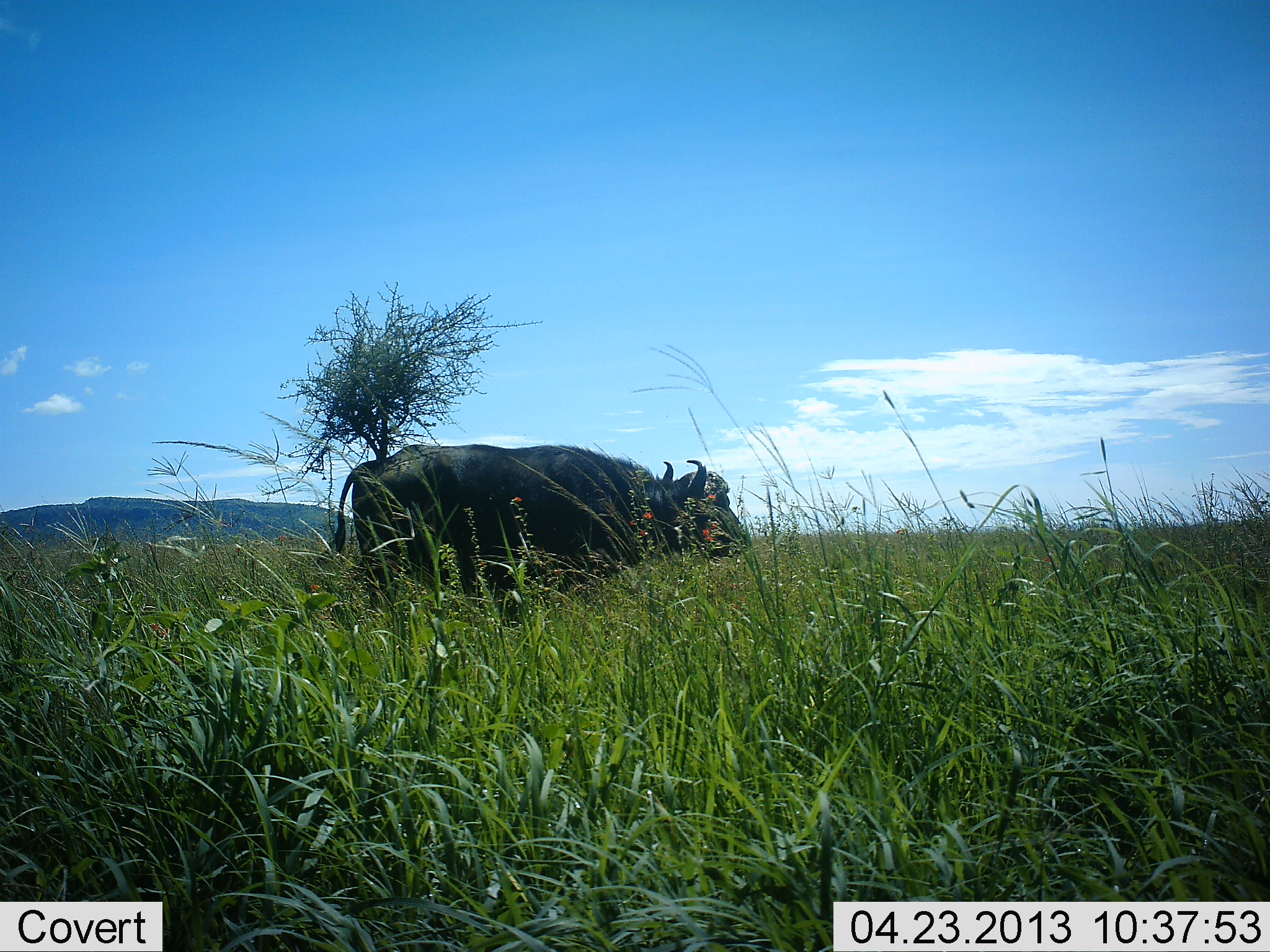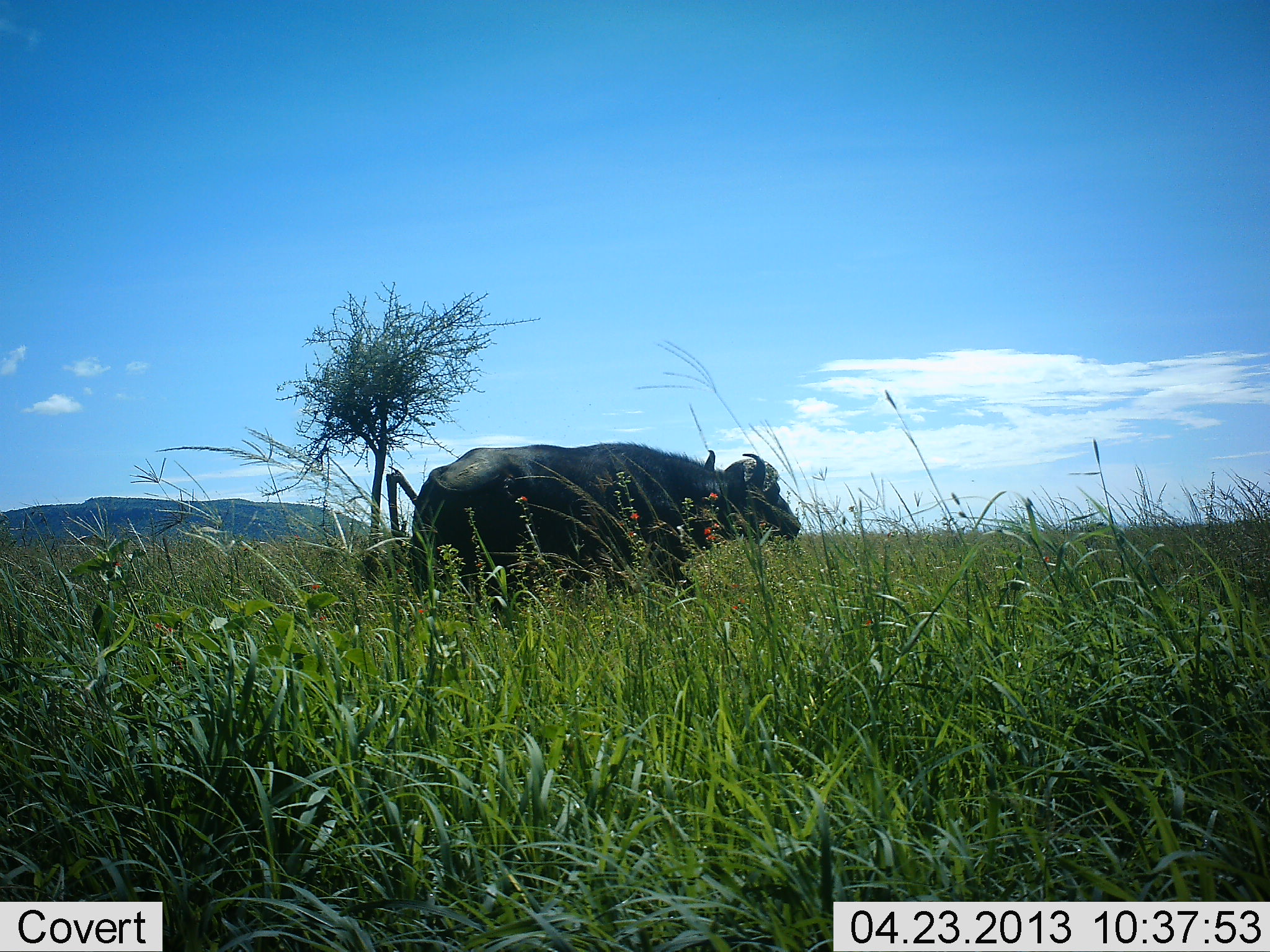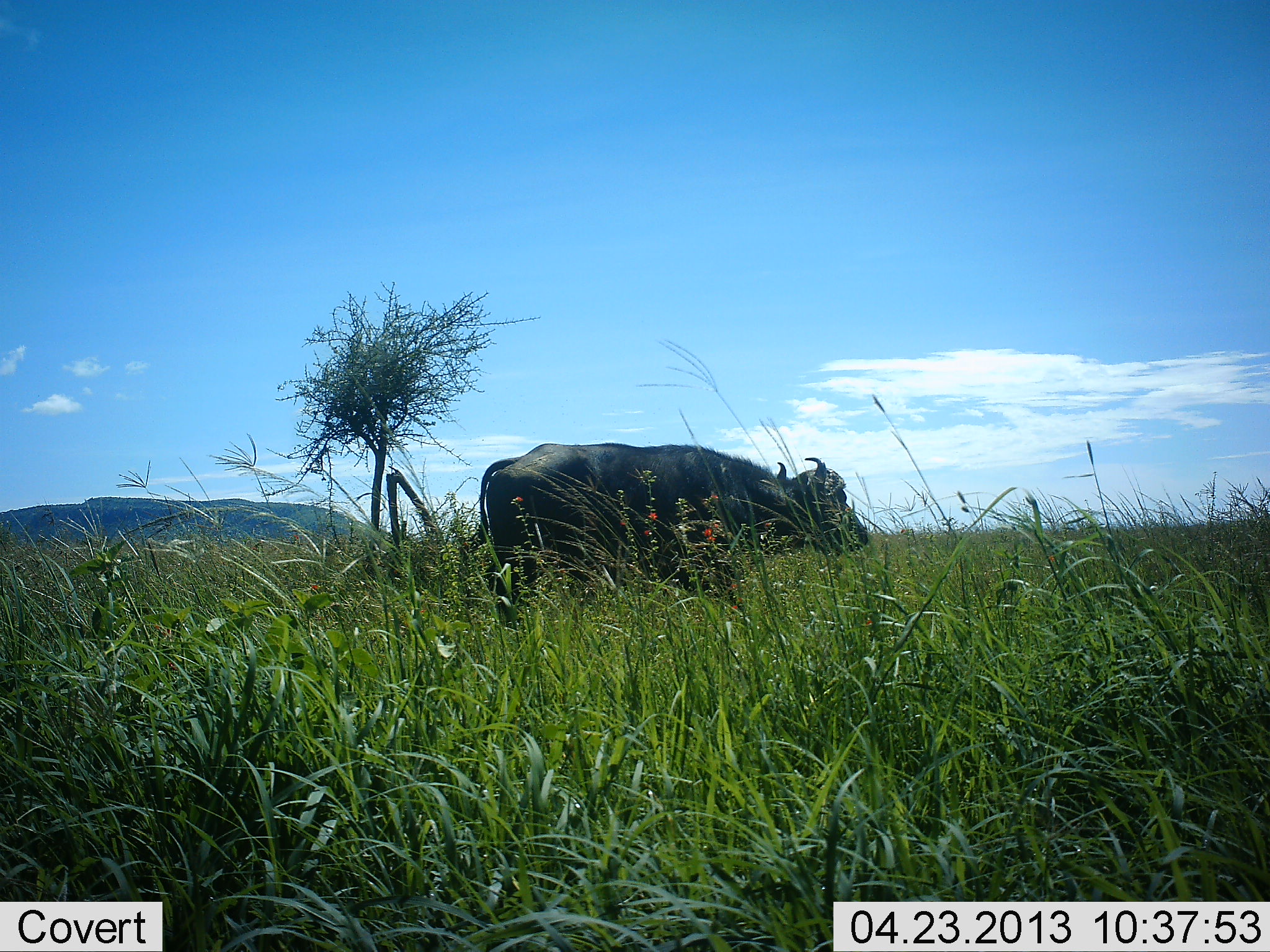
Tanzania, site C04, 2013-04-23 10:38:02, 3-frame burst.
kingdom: Animalia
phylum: Chordata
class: Mammalia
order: Artiodactyla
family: Bovidae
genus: Syncerus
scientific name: Syncerus caffer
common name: cape buffalo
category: buffalo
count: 1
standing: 0%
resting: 0%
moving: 100%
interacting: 0%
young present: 0%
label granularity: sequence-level